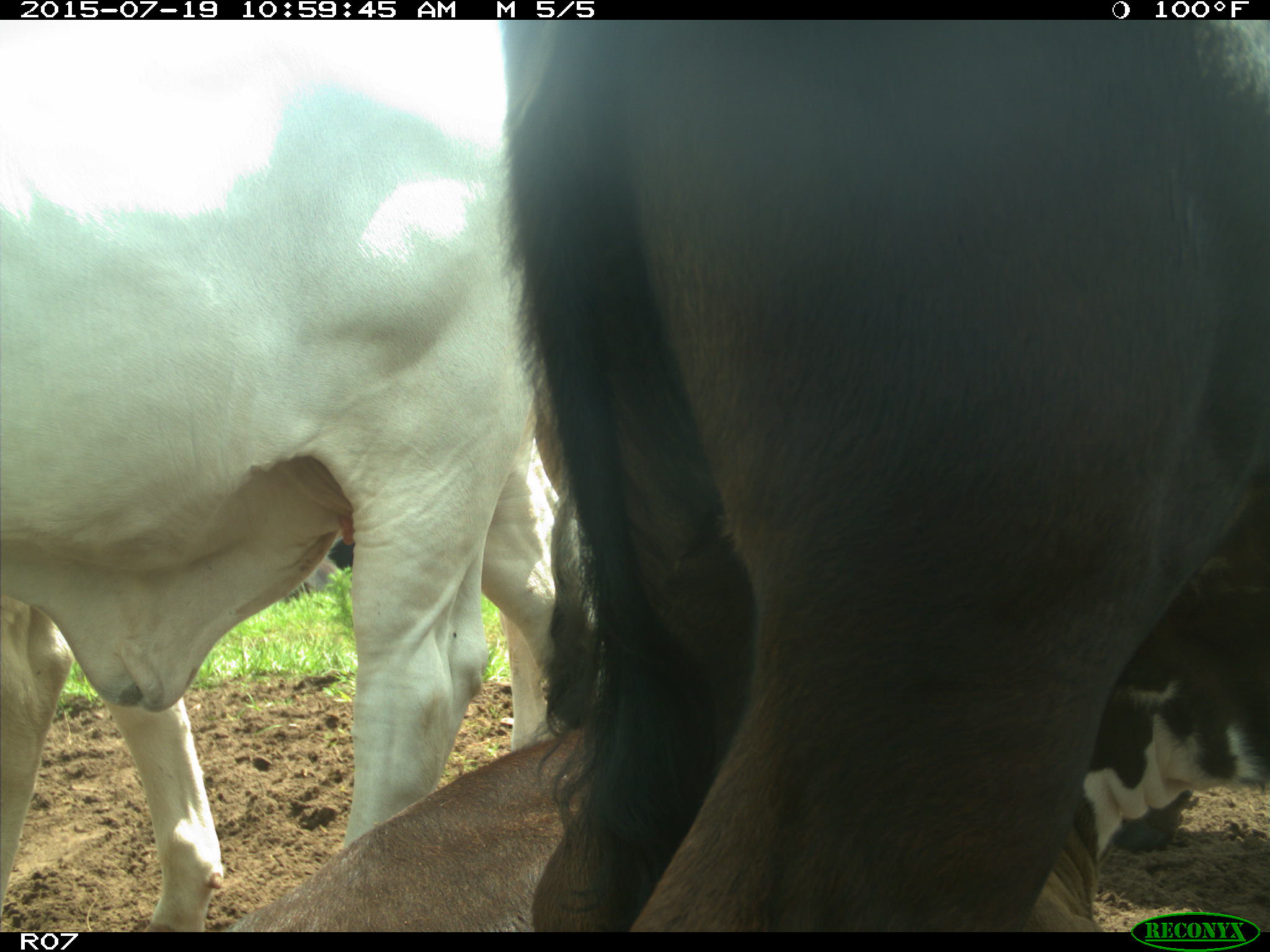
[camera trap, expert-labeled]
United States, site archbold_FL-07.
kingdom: Animalia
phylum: Chordata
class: Mammalia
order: Artiodactyla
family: Bovidae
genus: Bos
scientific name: Bos taurus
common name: domestic cow